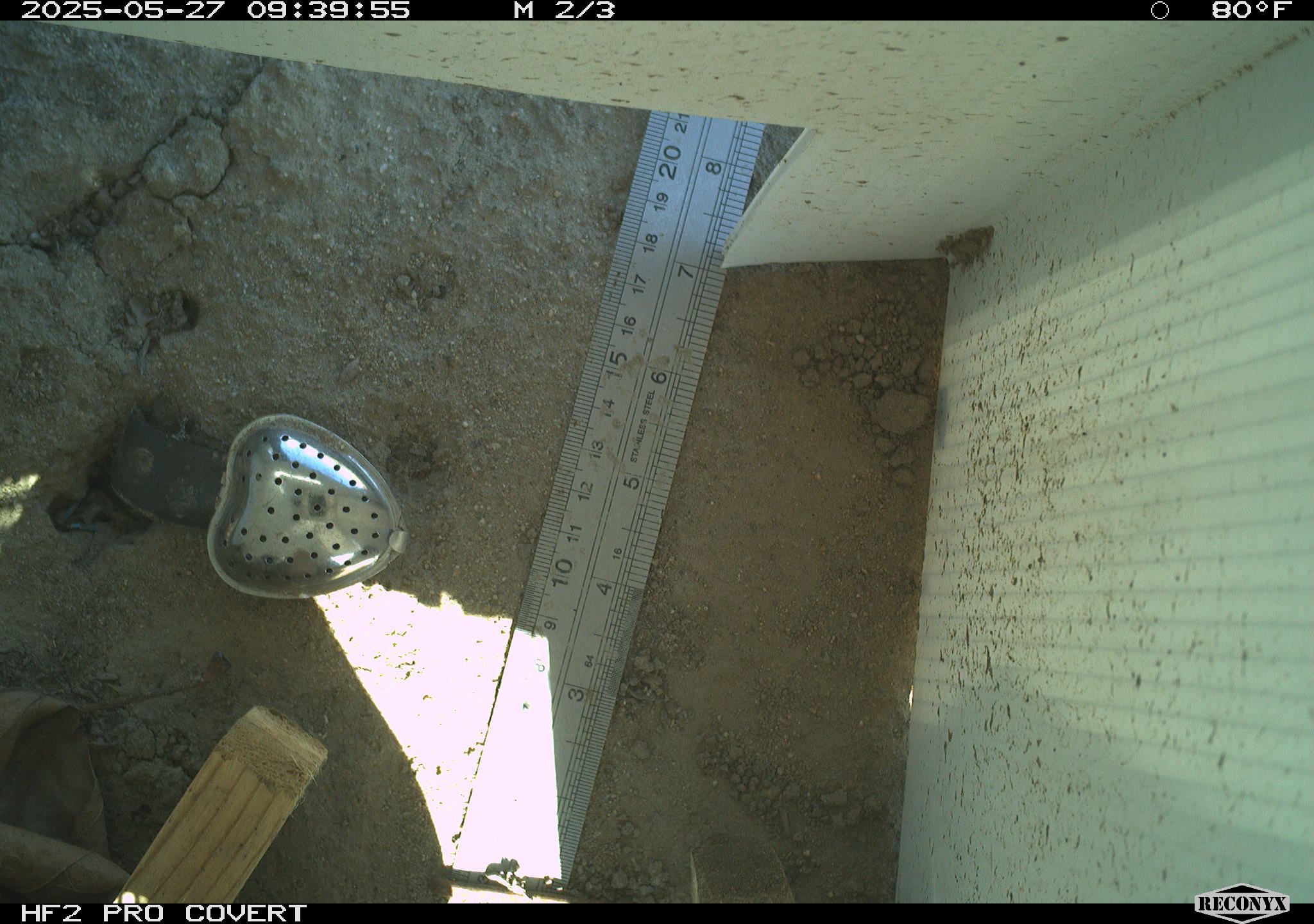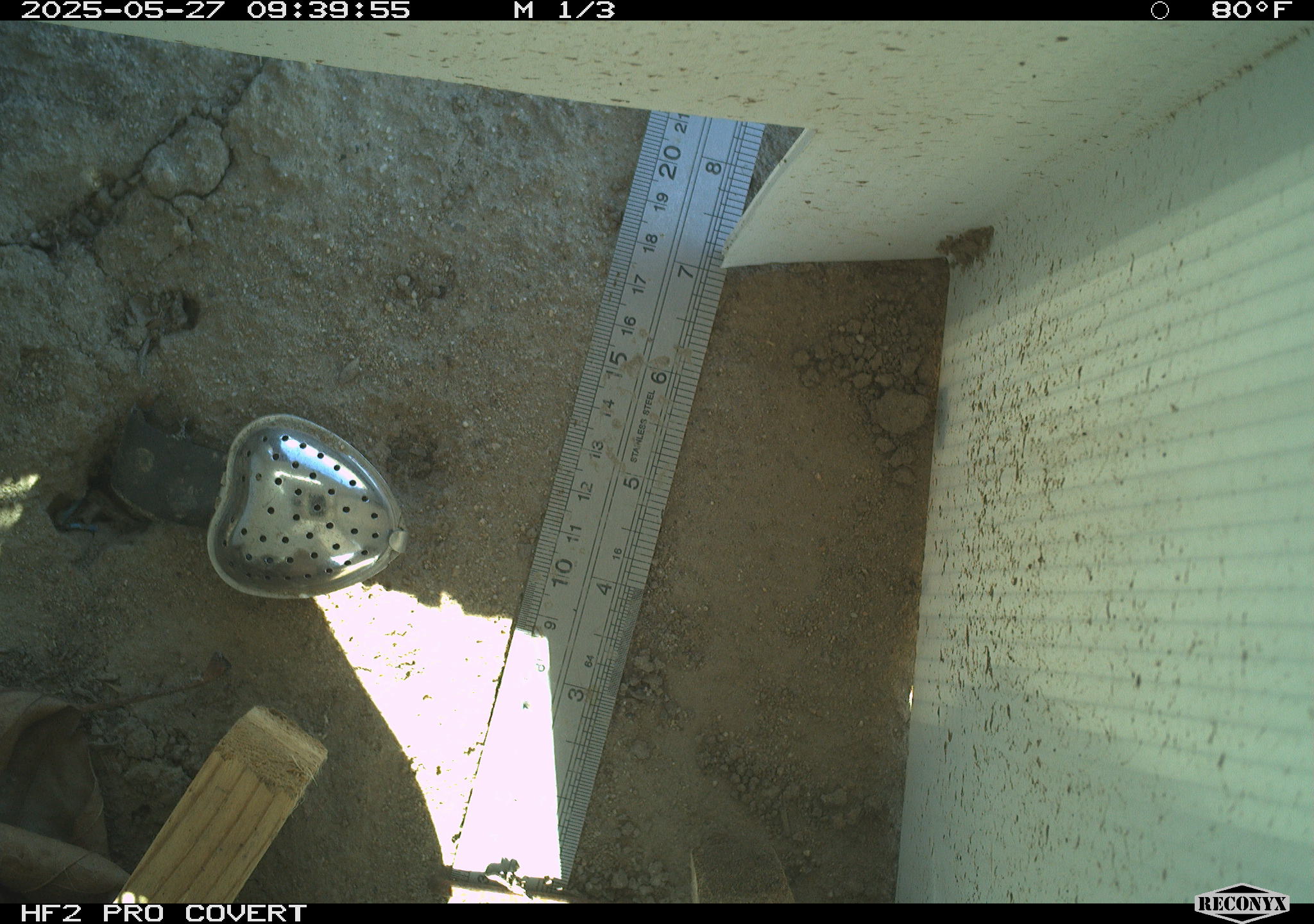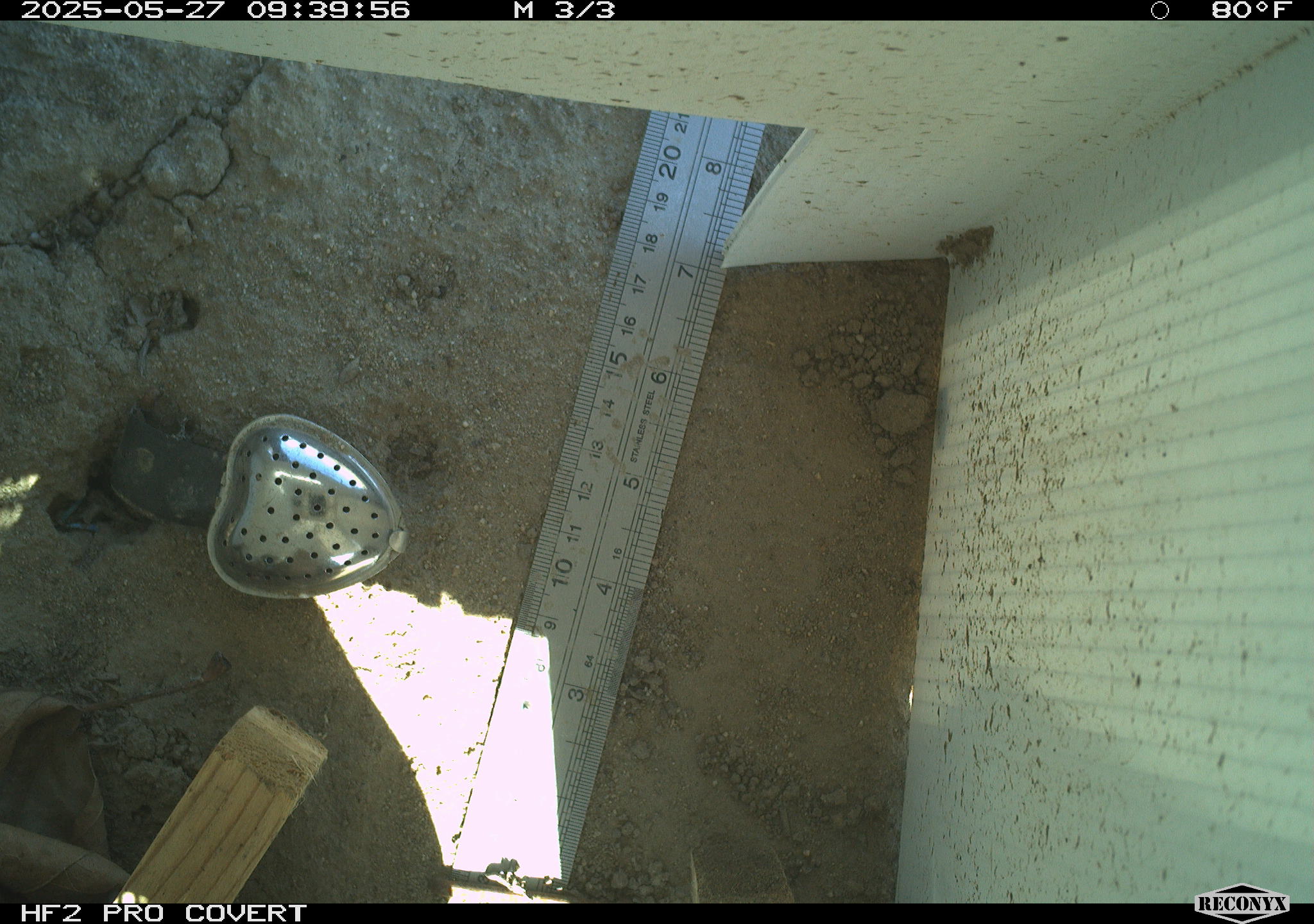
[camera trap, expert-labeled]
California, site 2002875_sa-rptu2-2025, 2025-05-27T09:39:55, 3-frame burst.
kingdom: Animalia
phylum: Chordata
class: Reptilia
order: Squamata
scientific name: Squamata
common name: lizards and snakes